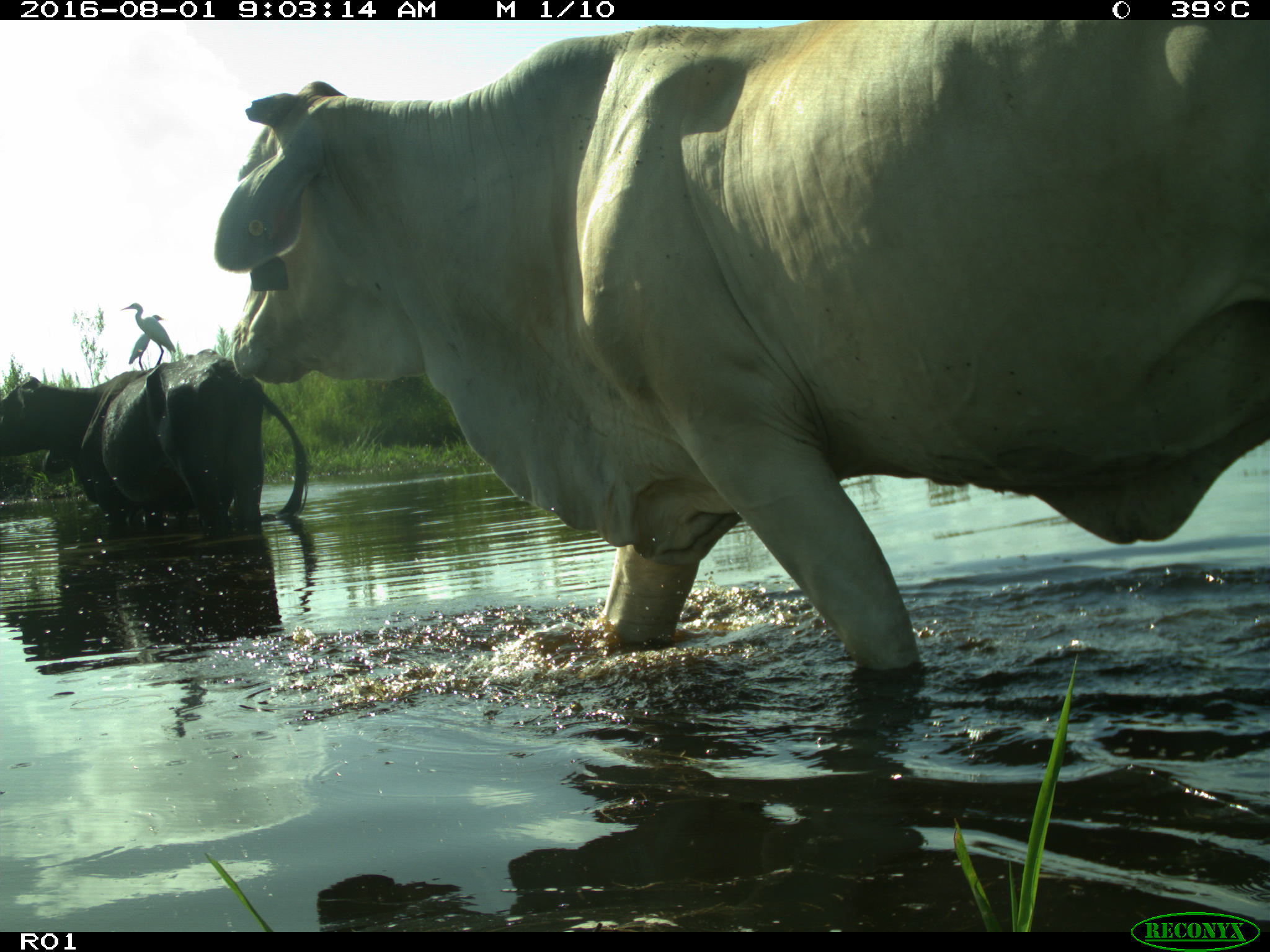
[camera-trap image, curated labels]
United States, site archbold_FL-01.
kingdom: Animalia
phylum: Chordata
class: Mammalia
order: Artiodactyla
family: Bovidae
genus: Bos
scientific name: Bos taurus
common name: domestic cow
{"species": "Bos taurus (domestic cow)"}